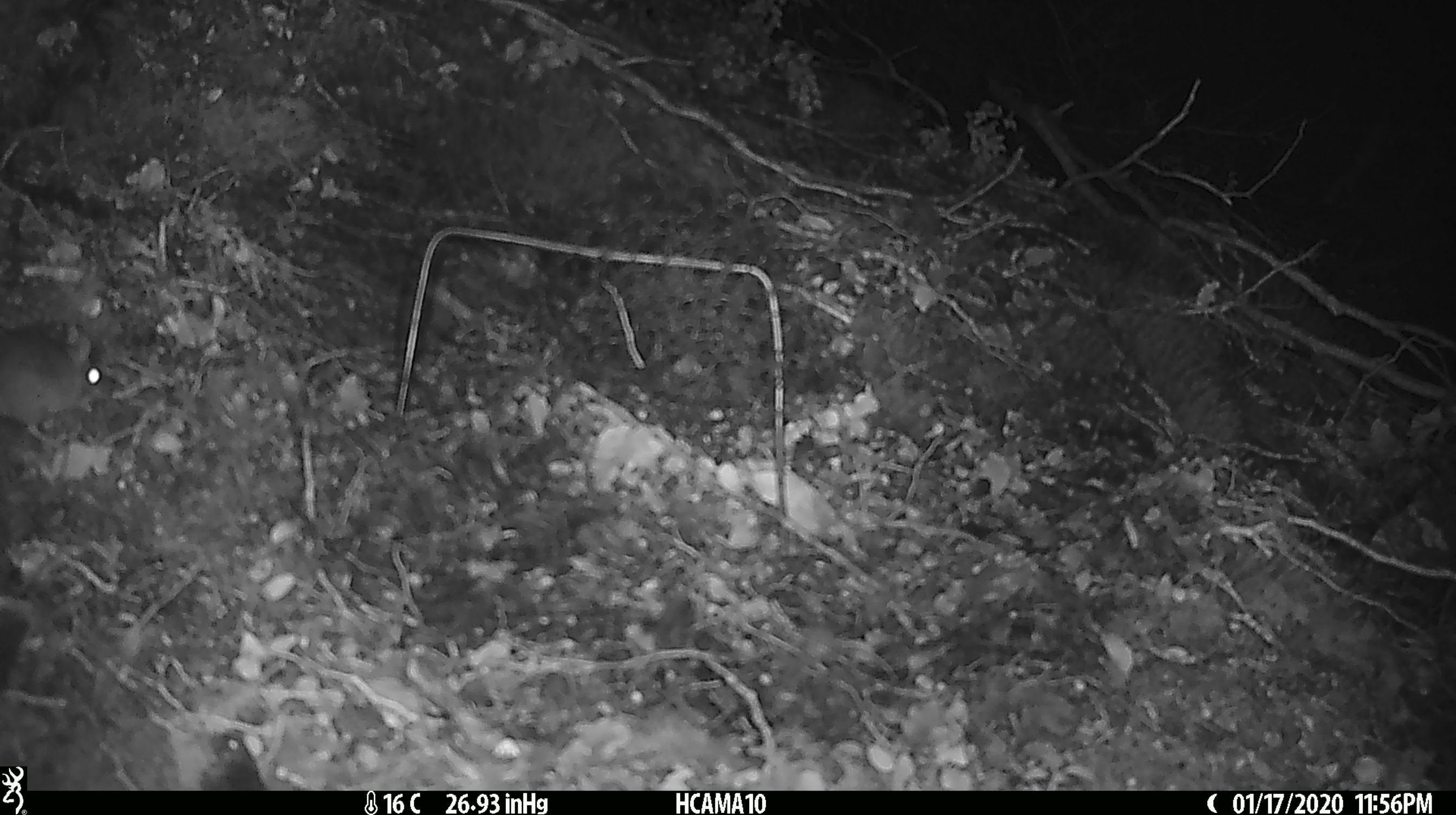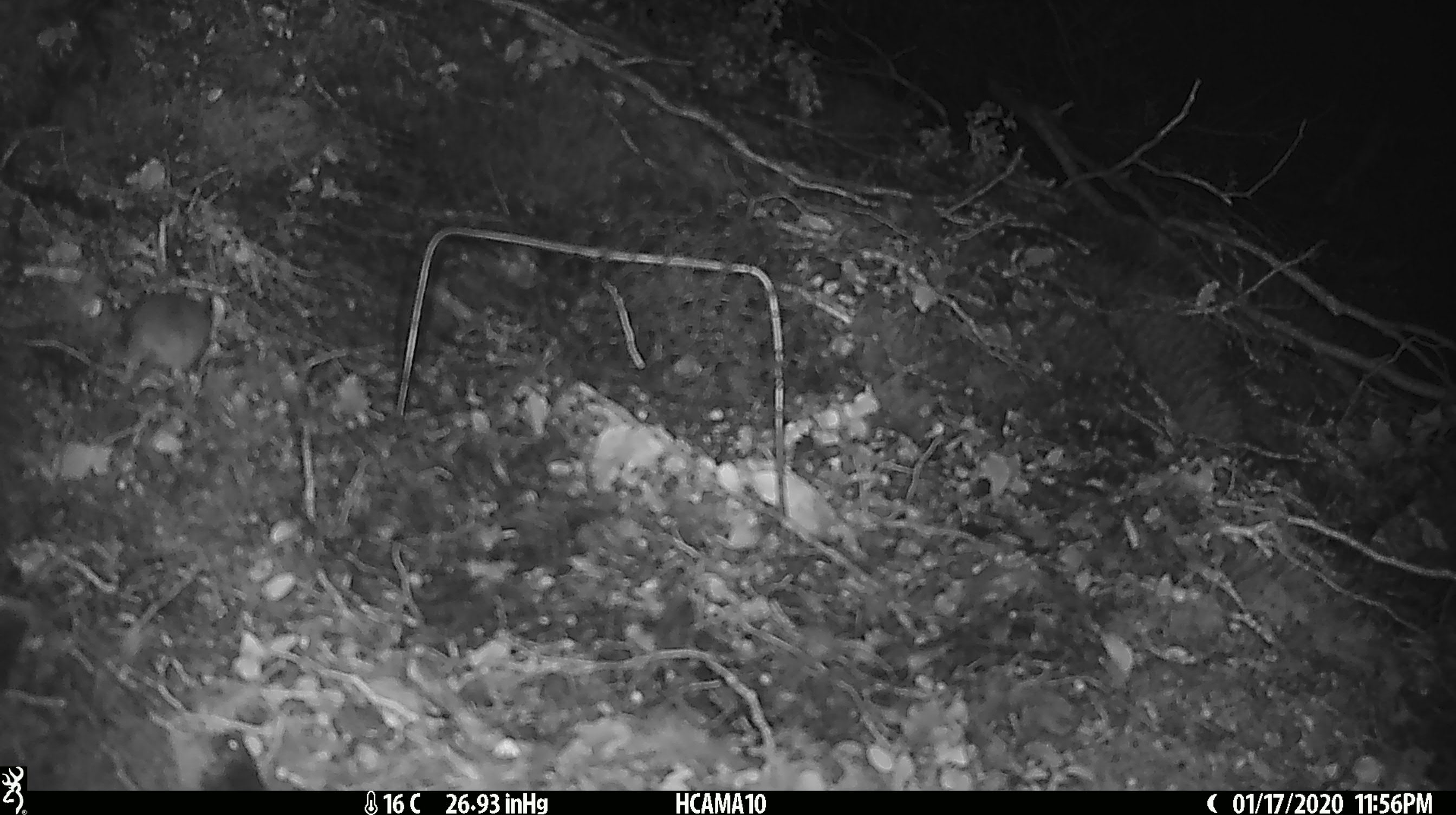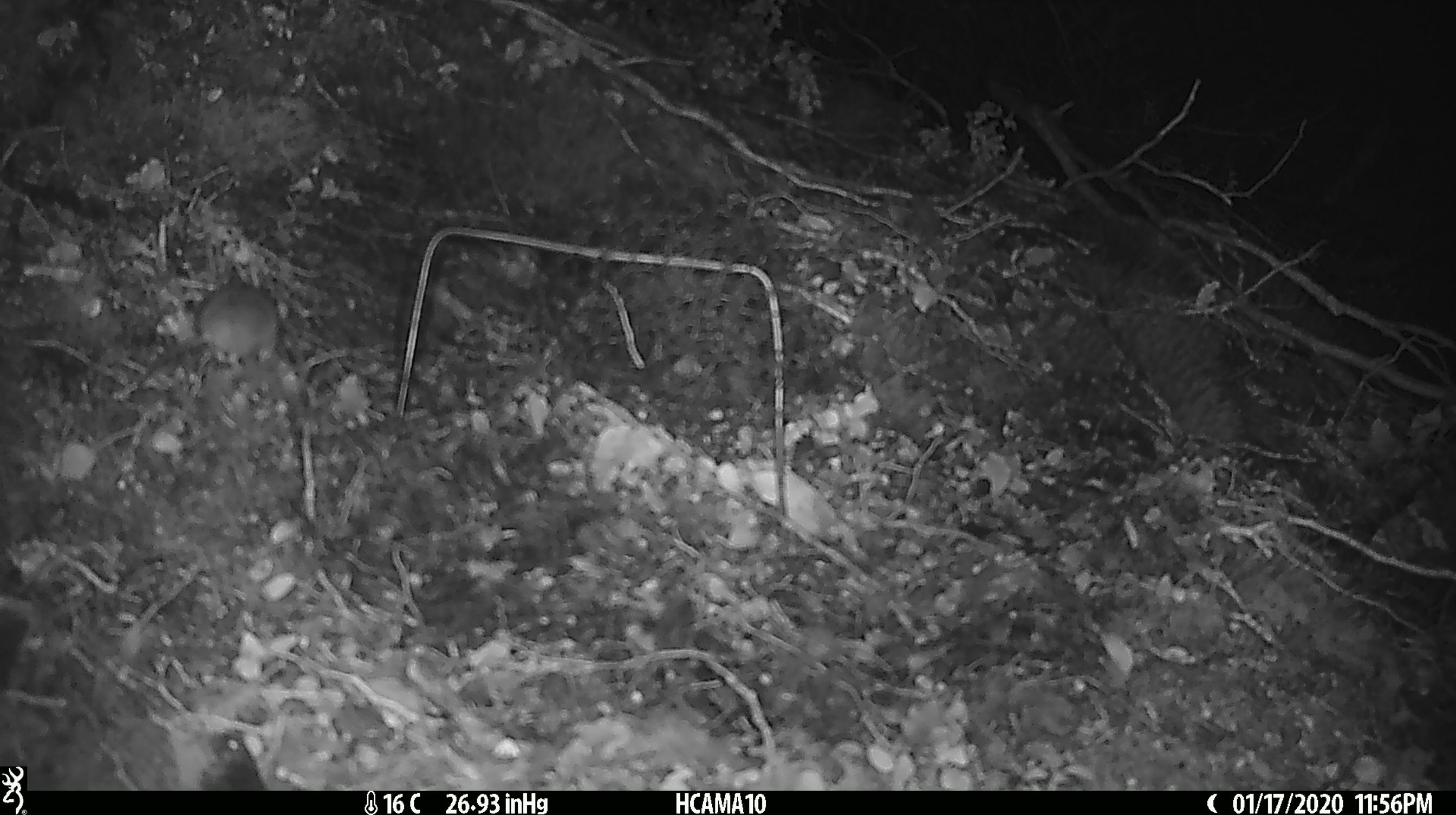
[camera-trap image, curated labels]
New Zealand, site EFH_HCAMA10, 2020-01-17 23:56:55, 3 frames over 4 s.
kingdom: Animalia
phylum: Chordata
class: Mammalia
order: Rodentia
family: Muridae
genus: Mus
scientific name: Mus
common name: mouse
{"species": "mouse (Mus)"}